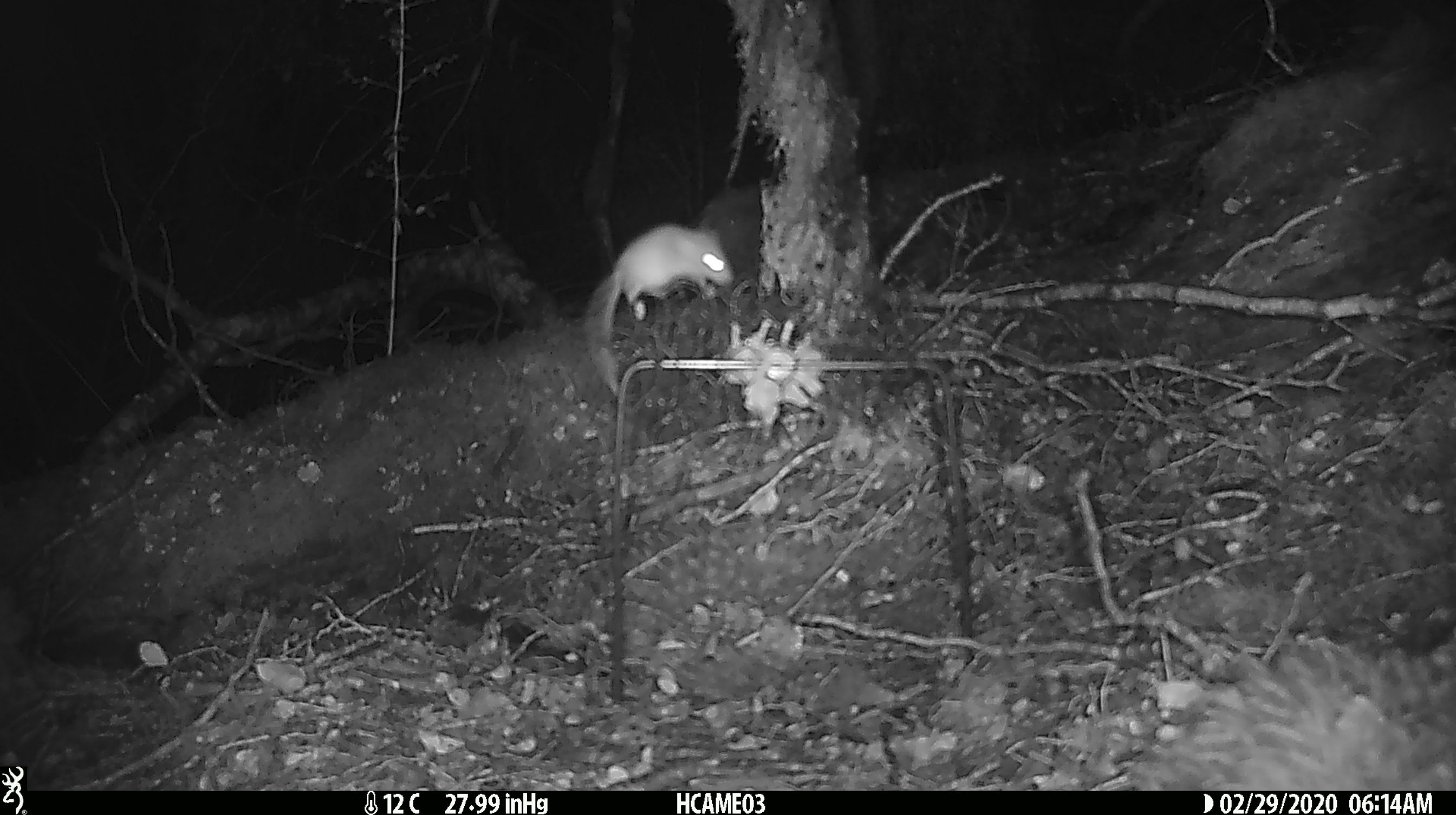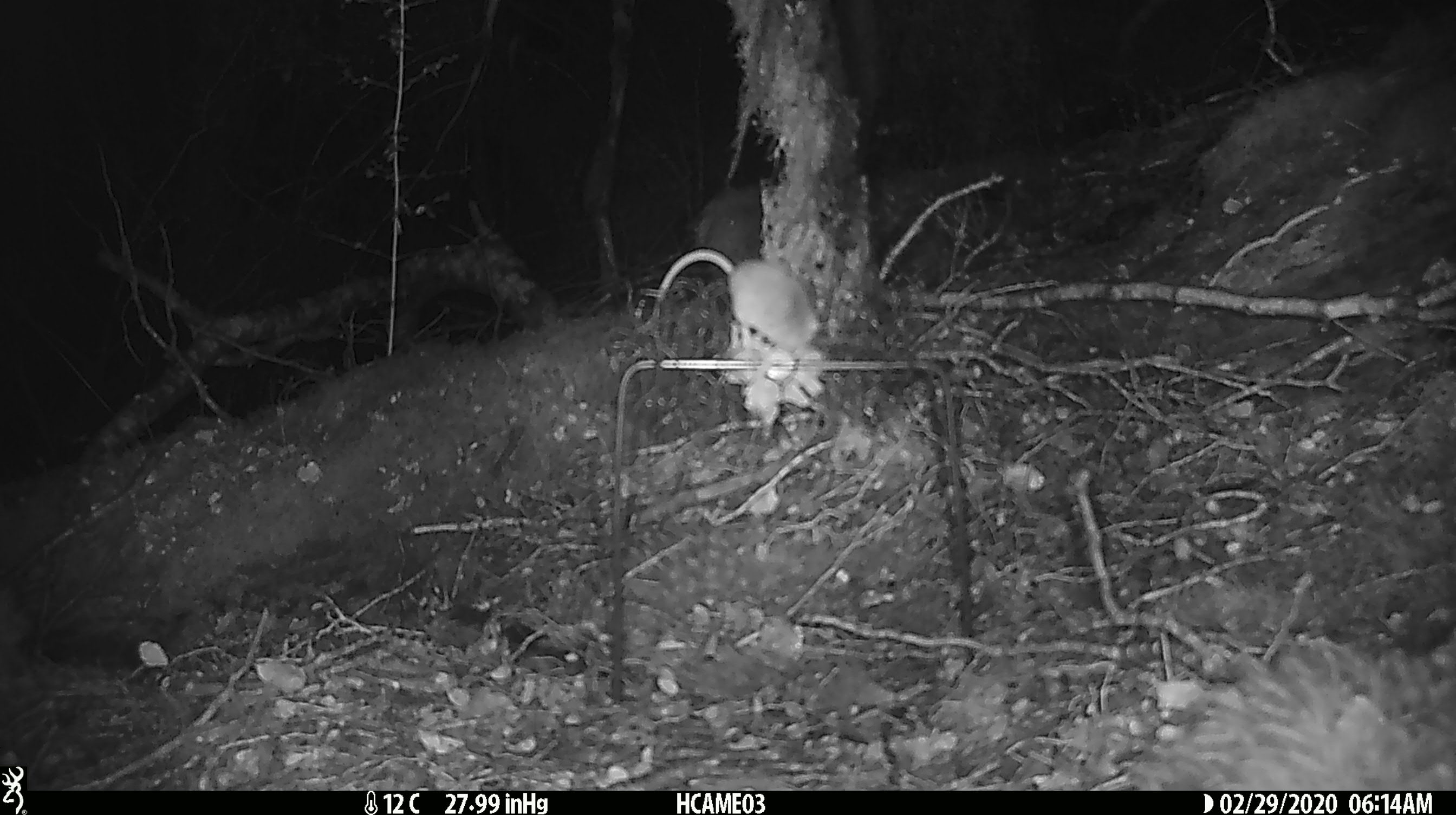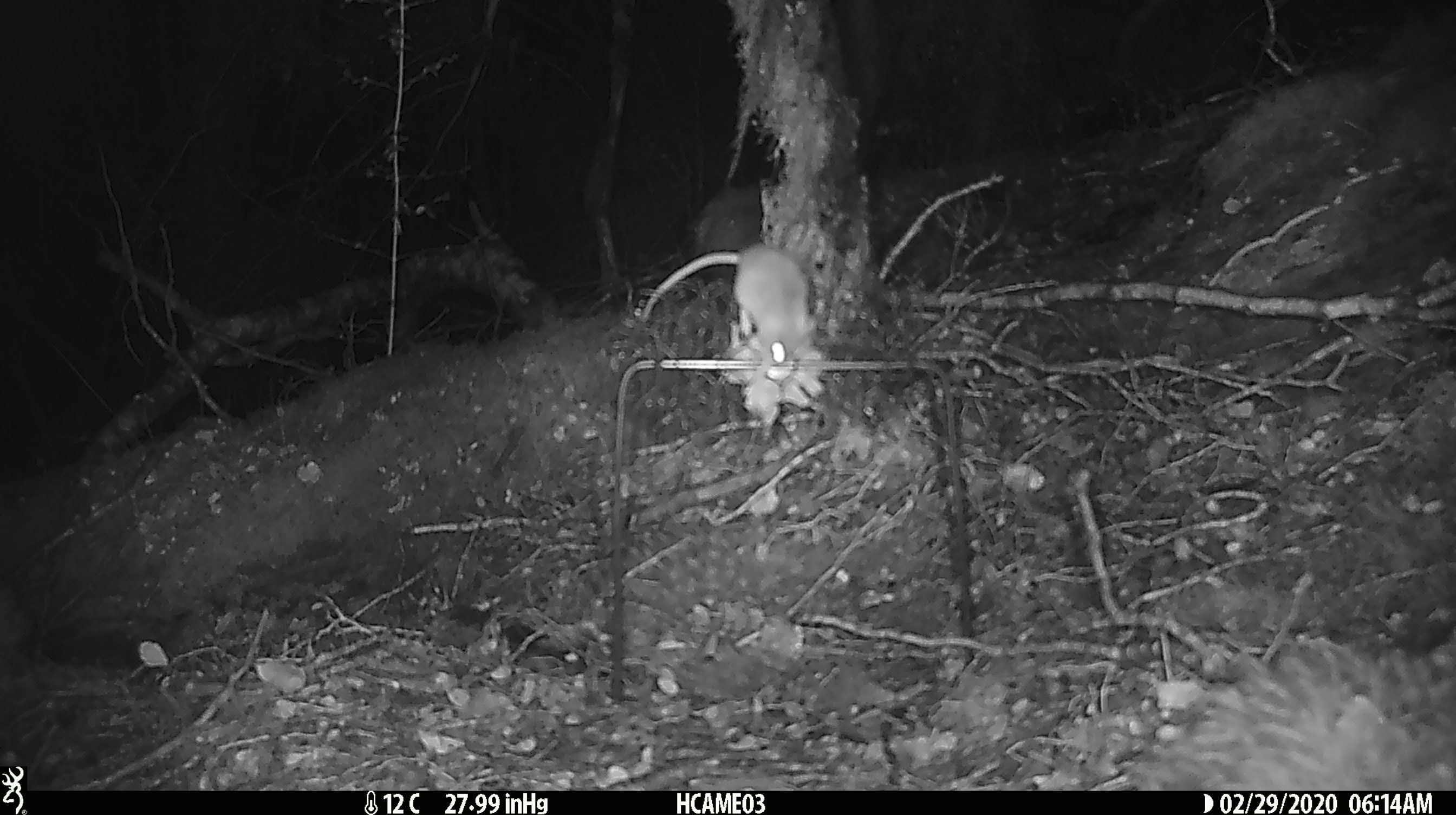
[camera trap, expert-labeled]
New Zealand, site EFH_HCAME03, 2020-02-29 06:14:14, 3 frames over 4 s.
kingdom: Animalia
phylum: Chordata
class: Mammalia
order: Rodentia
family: Muridae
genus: Mus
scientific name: Mus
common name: mouse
Mouse (Mus).